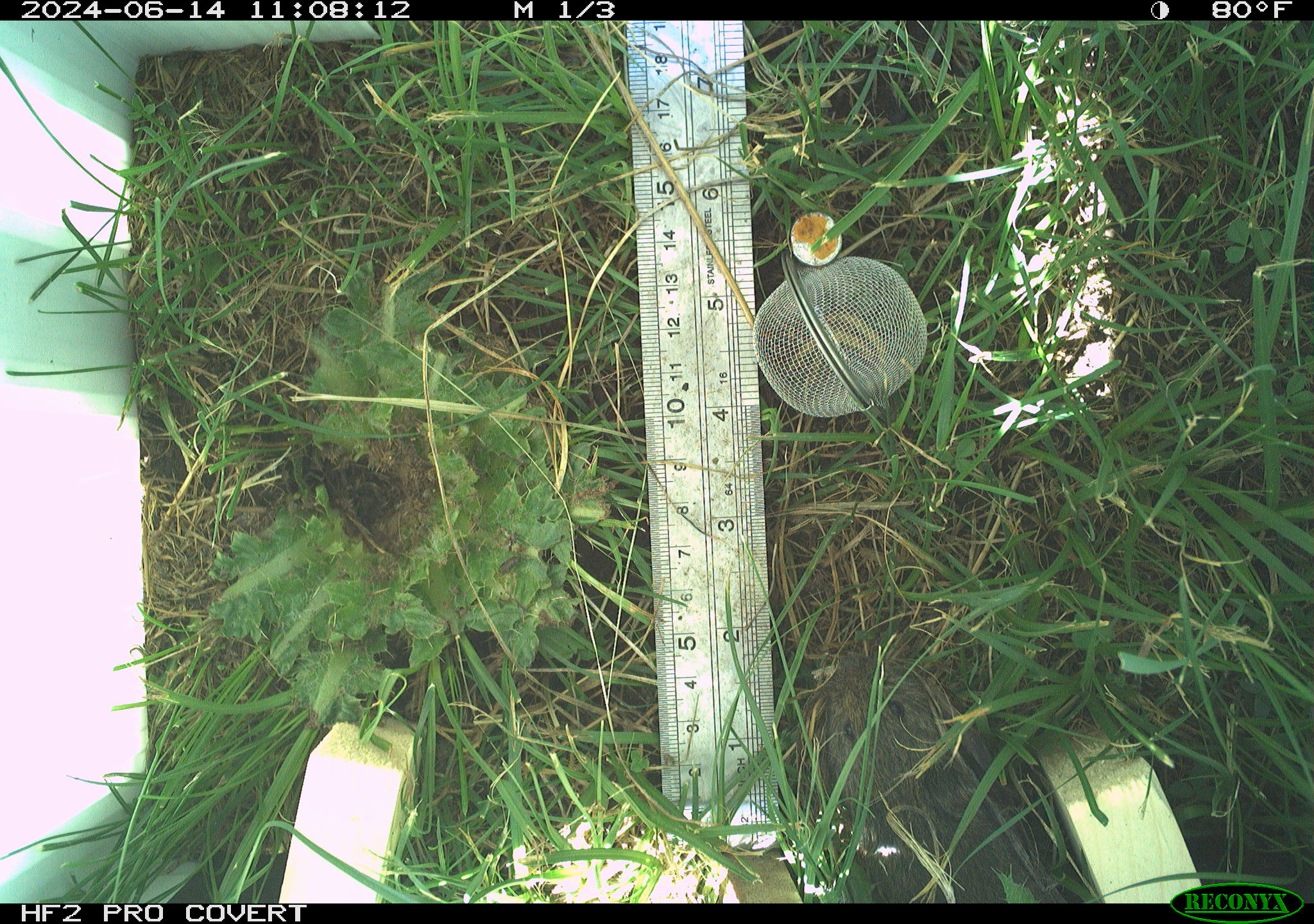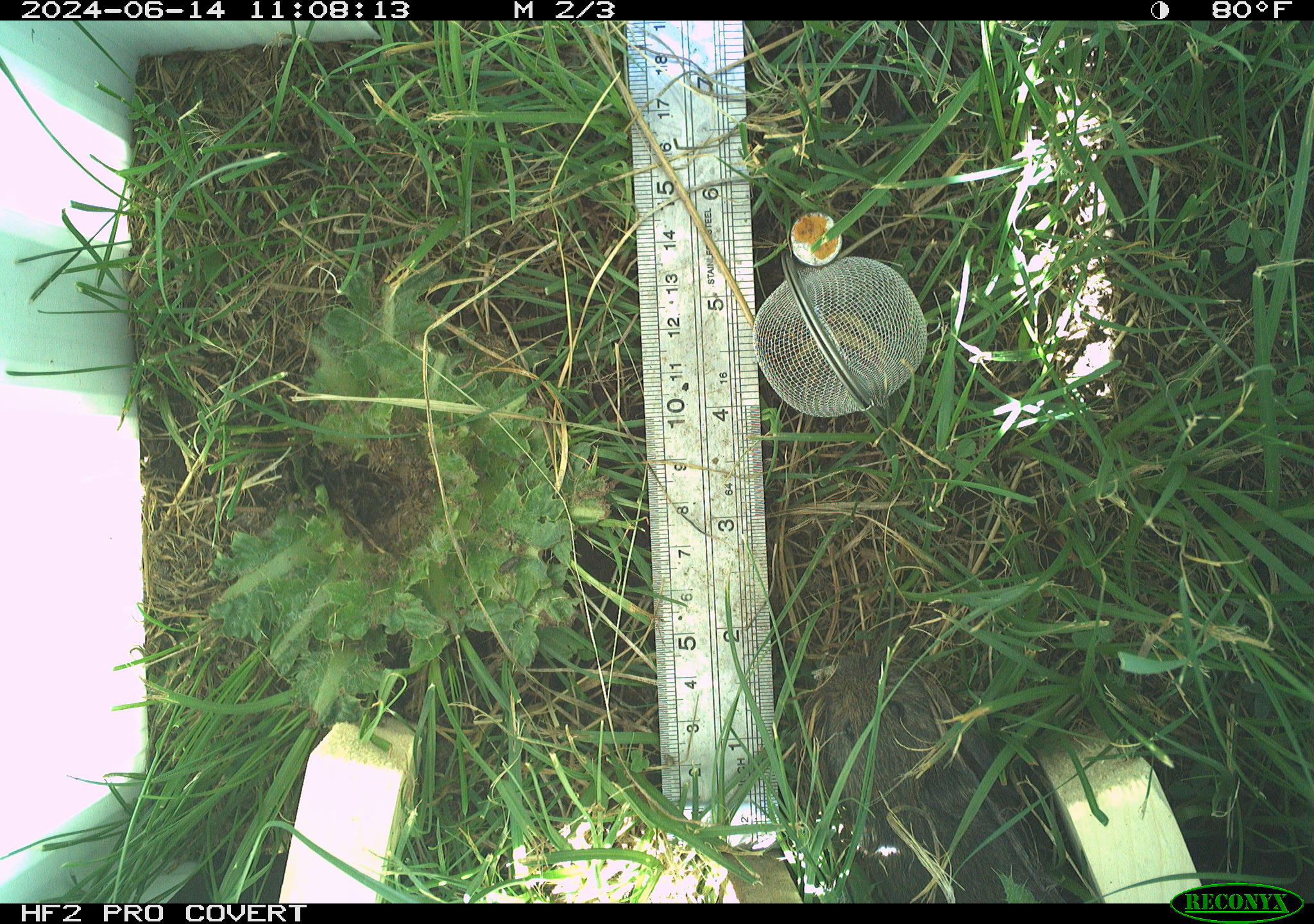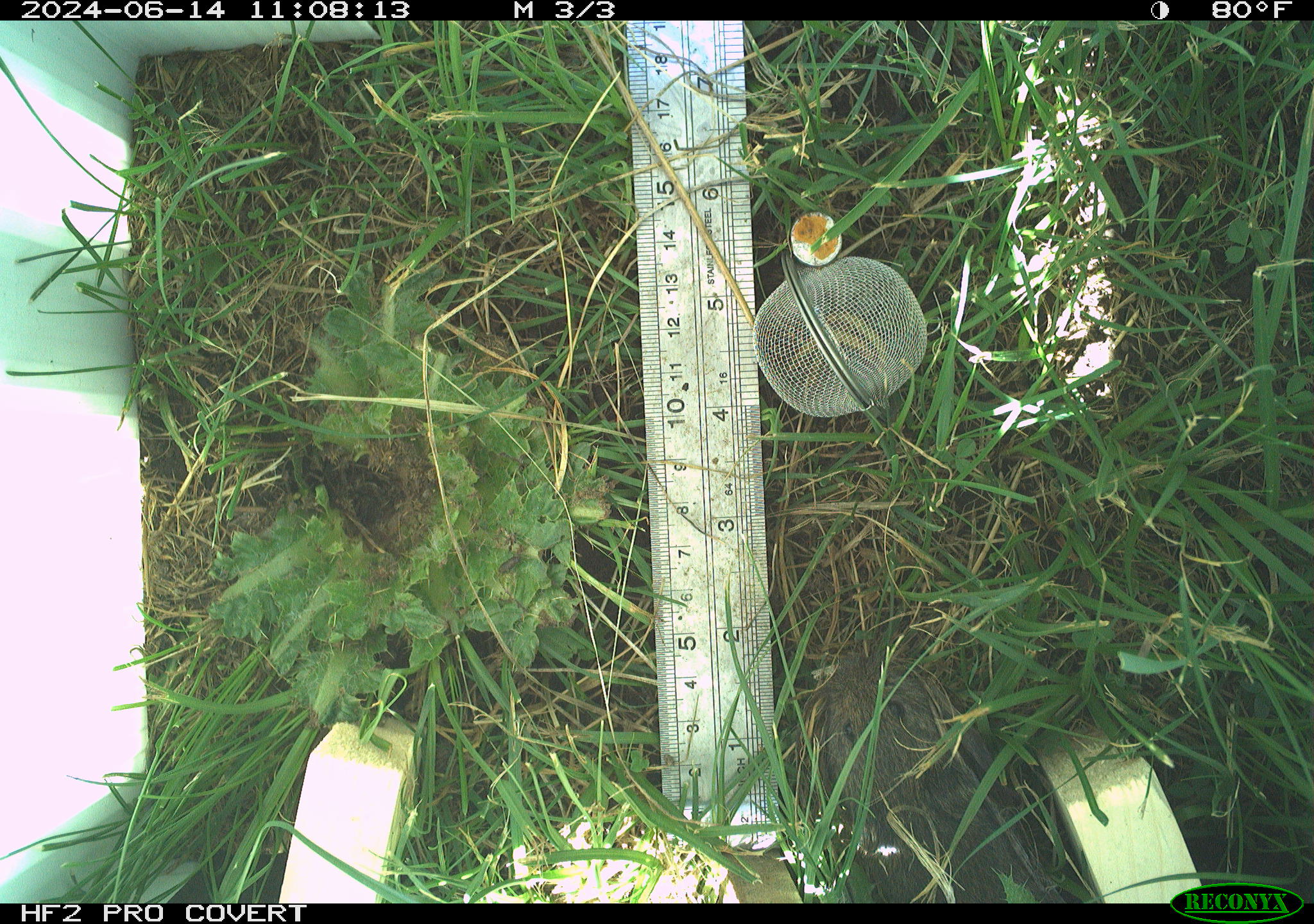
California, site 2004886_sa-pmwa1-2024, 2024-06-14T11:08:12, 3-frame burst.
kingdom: Animalia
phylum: Chordata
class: Mammalia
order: Rodentia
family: Cricetidae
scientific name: Arvicolinae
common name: voles, lemmings, and muskrats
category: arvicolinae subfamily